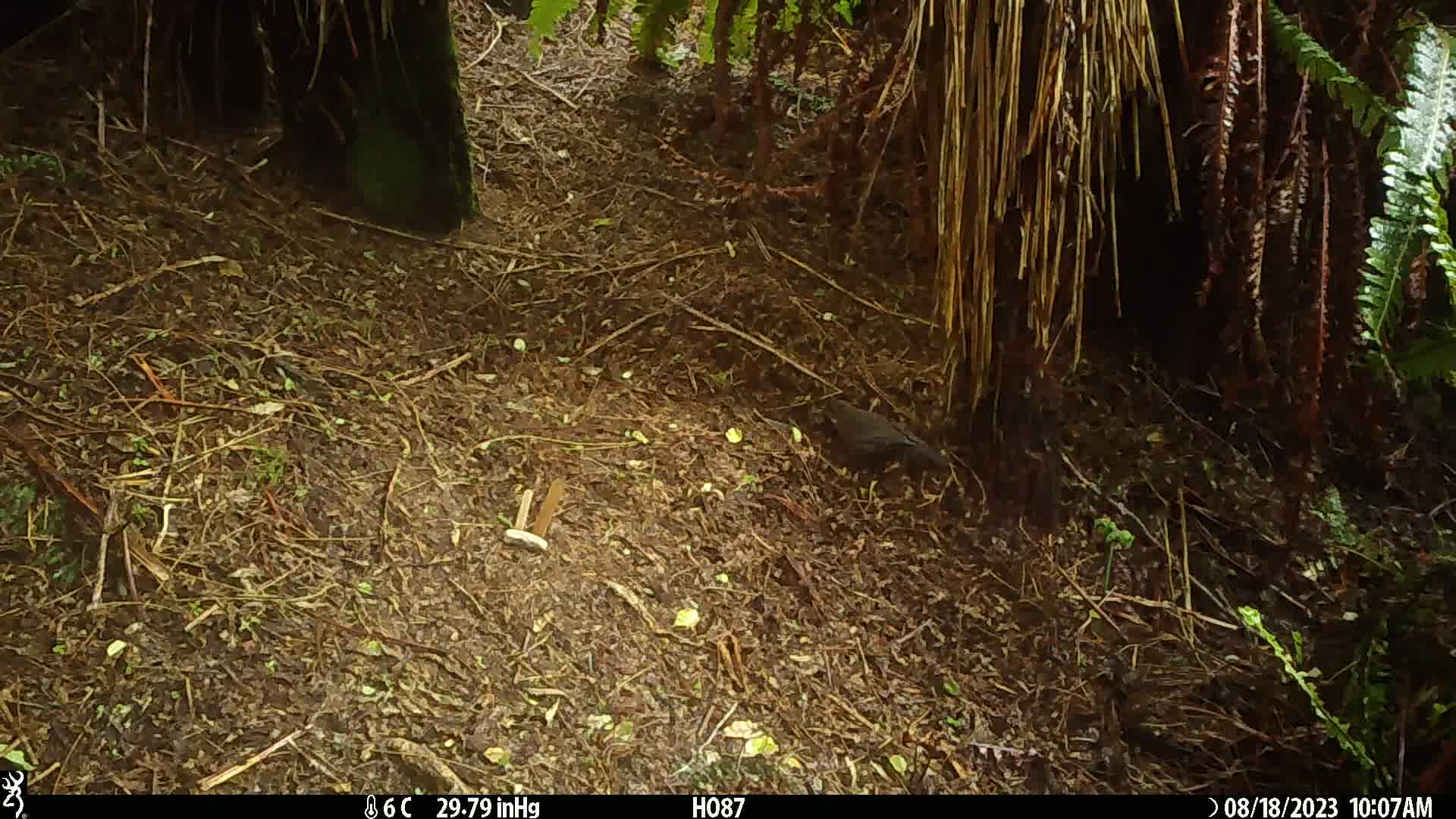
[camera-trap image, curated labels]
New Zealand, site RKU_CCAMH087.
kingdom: Animalia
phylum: Chordata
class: Aves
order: Passeriformes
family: Turdidae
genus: Turdus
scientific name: Turdus merula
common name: eurasian blackbird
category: blackbird